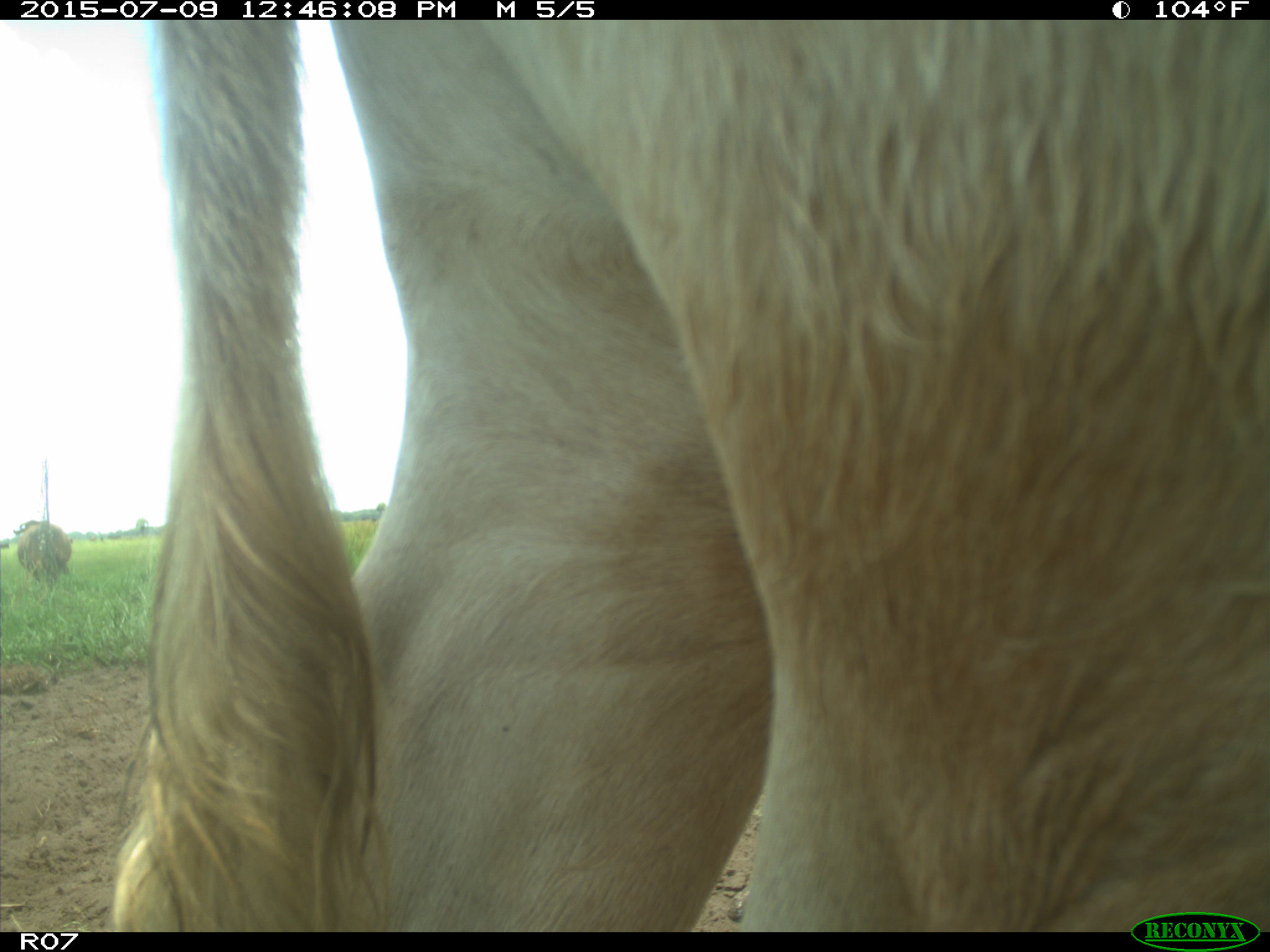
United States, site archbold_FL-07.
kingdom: Animalia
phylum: Chordata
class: Mammalia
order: Artiodactyla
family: Bovidae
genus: Bos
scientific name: Bos taurus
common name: domestic cow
Bos taurus (domestic cow).